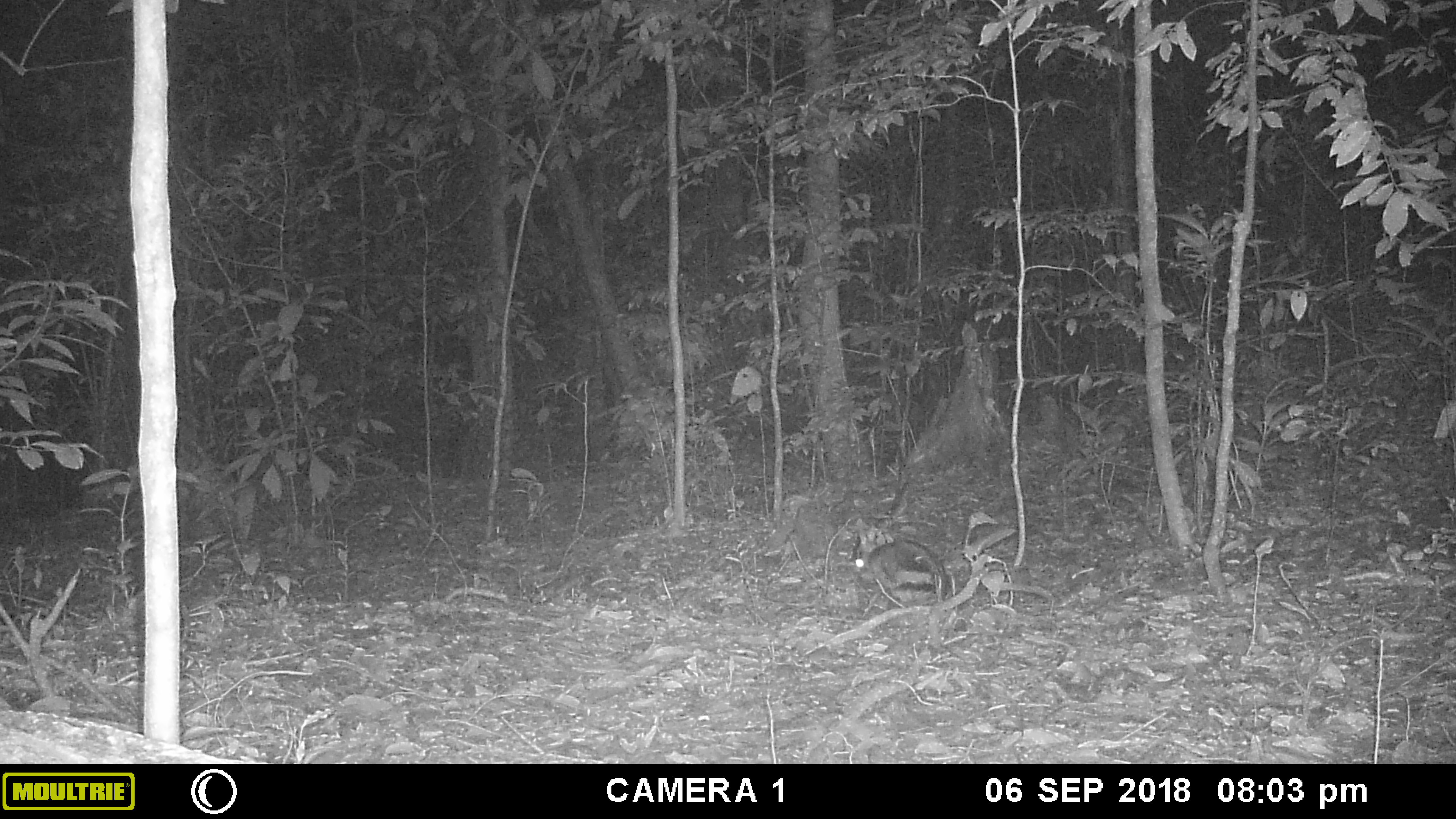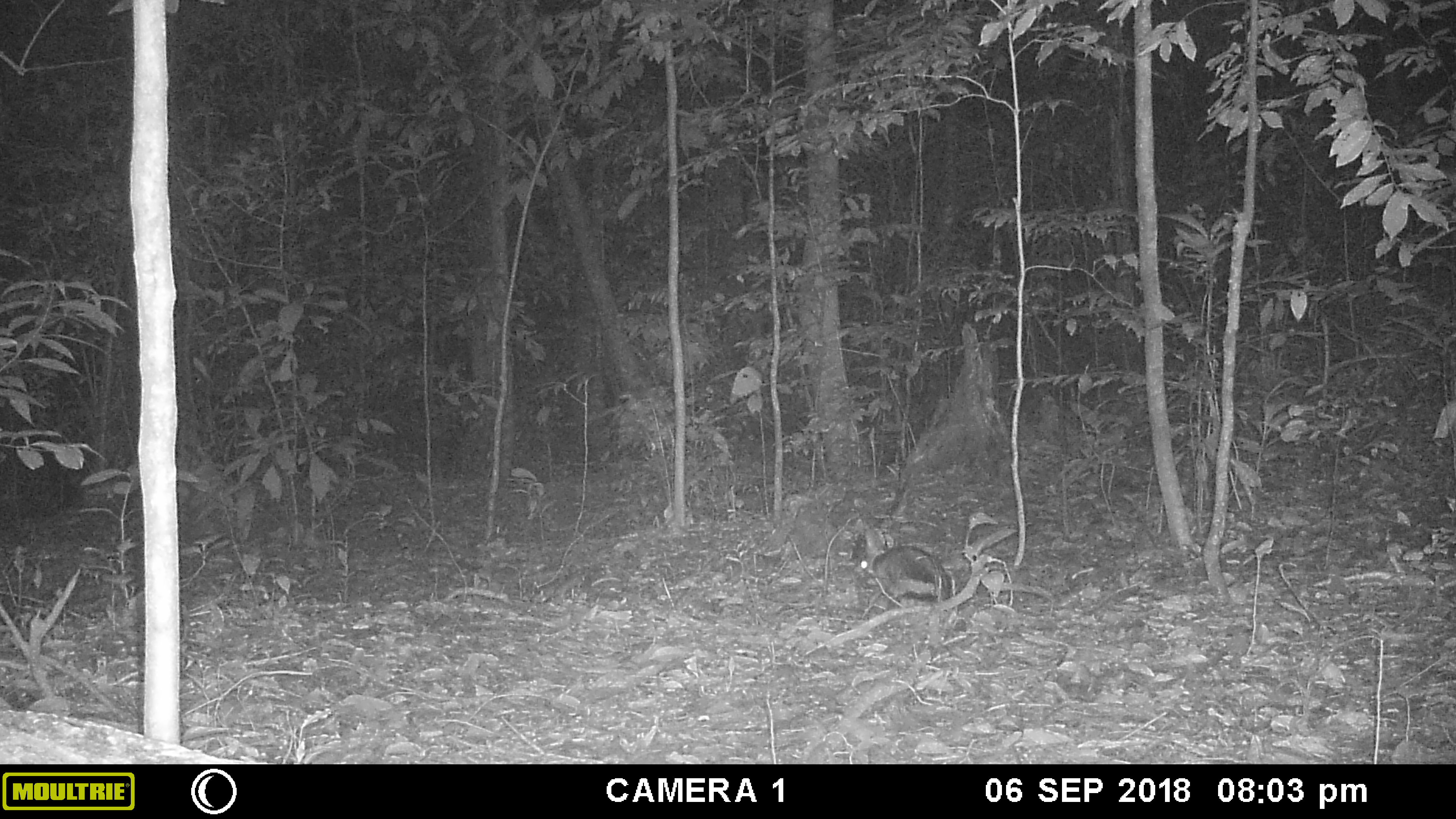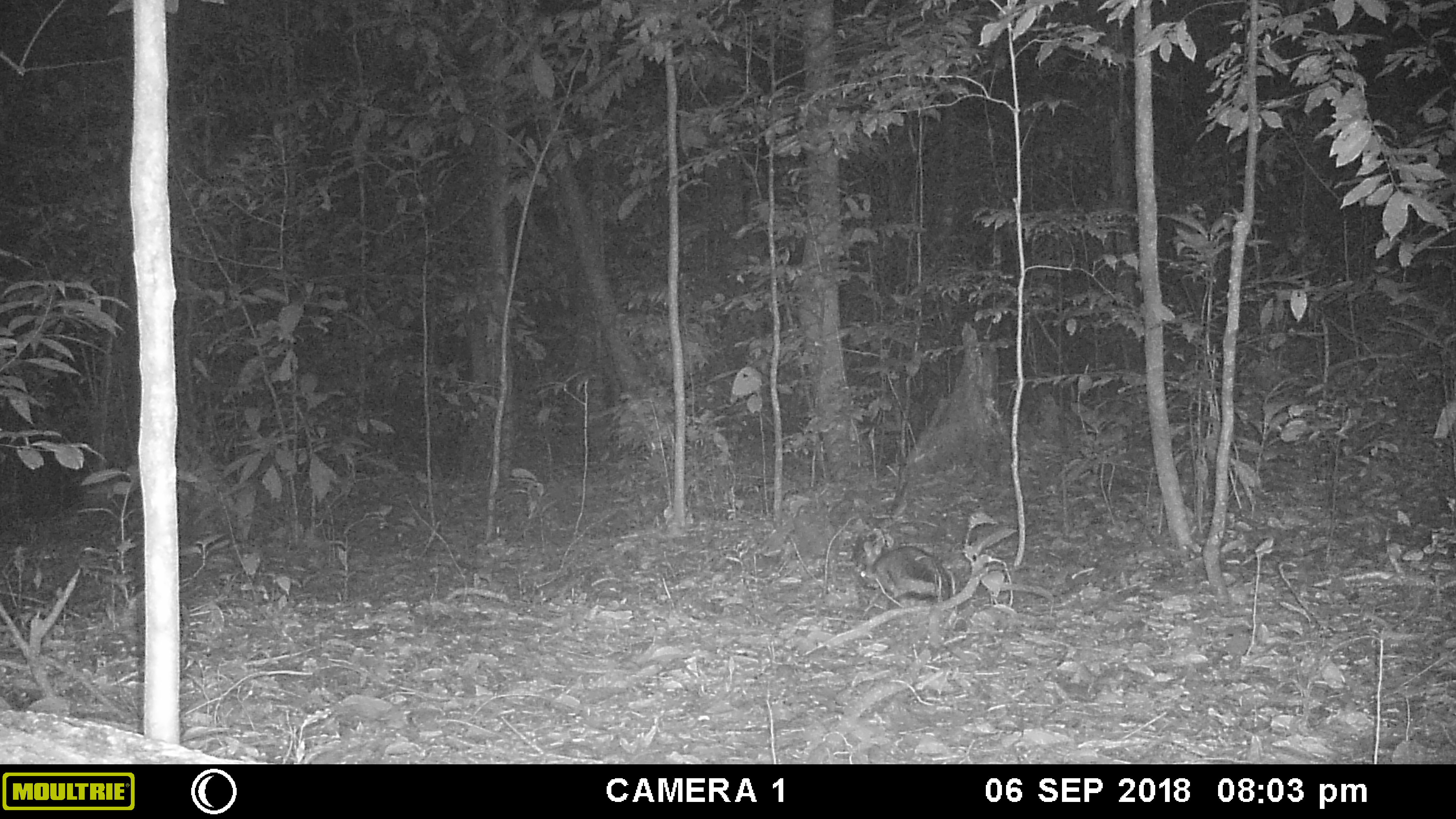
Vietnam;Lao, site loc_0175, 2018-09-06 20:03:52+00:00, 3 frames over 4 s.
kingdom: Animalia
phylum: Chordata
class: Mammalia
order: Lagomorpha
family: Leporidae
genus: Nesolagus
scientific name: Nesolagus timminsi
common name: annamite striped rabbit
Annamite striped rabbit (Nesolagus timminsi). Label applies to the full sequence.